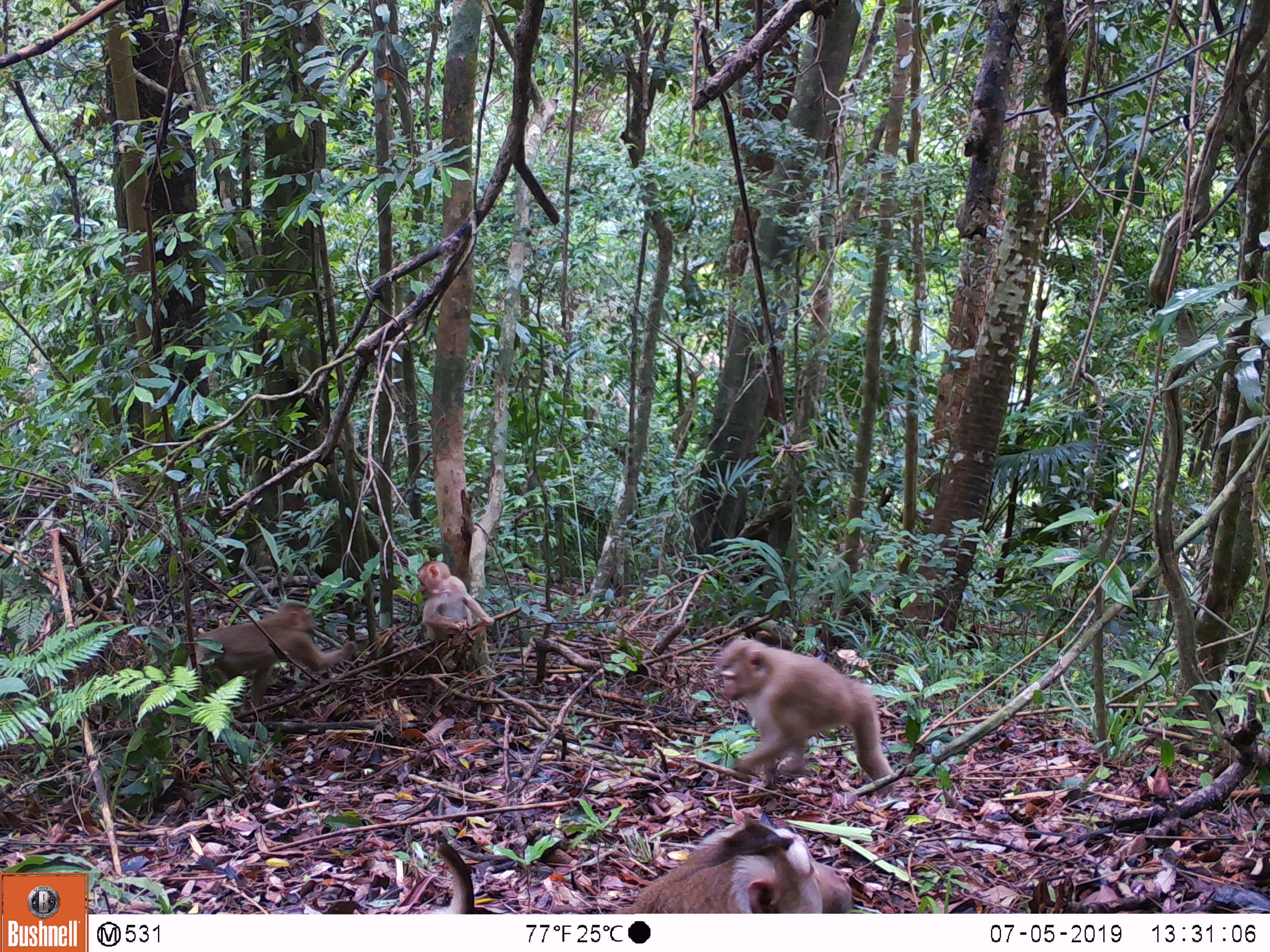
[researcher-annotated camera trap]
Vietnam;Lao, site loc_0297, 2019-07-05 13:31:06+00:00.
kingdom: Animalia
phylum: Chordata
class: Mammalia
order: Primates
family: Cercopithecidae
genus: Macaca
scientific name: Macaca nemestrina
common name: pig-tailed macaque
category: pig tailed macaque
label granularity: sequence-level